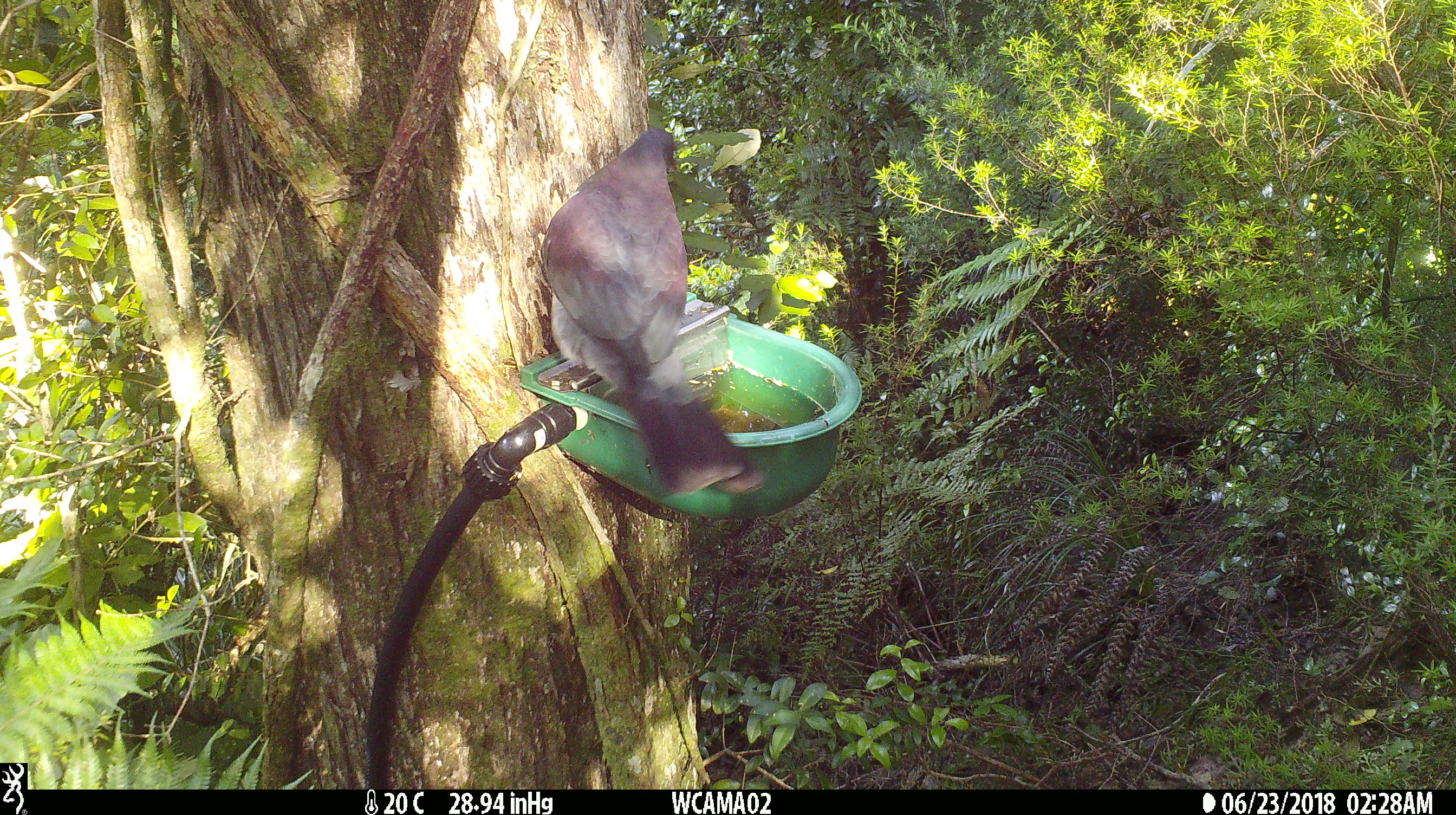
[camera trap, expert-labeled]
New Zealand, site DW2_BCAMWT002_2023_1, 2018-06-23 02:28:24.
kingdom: Animalia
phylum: Chordata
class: Aves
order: Columbiformes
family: Columbidae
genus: Hemiphaga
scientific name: Hemiphaga novaeseelandiae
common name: new zealand pigeon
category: kereru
Kereru (new zealand pigeon) (Hemiphaga novaeseelandiae).